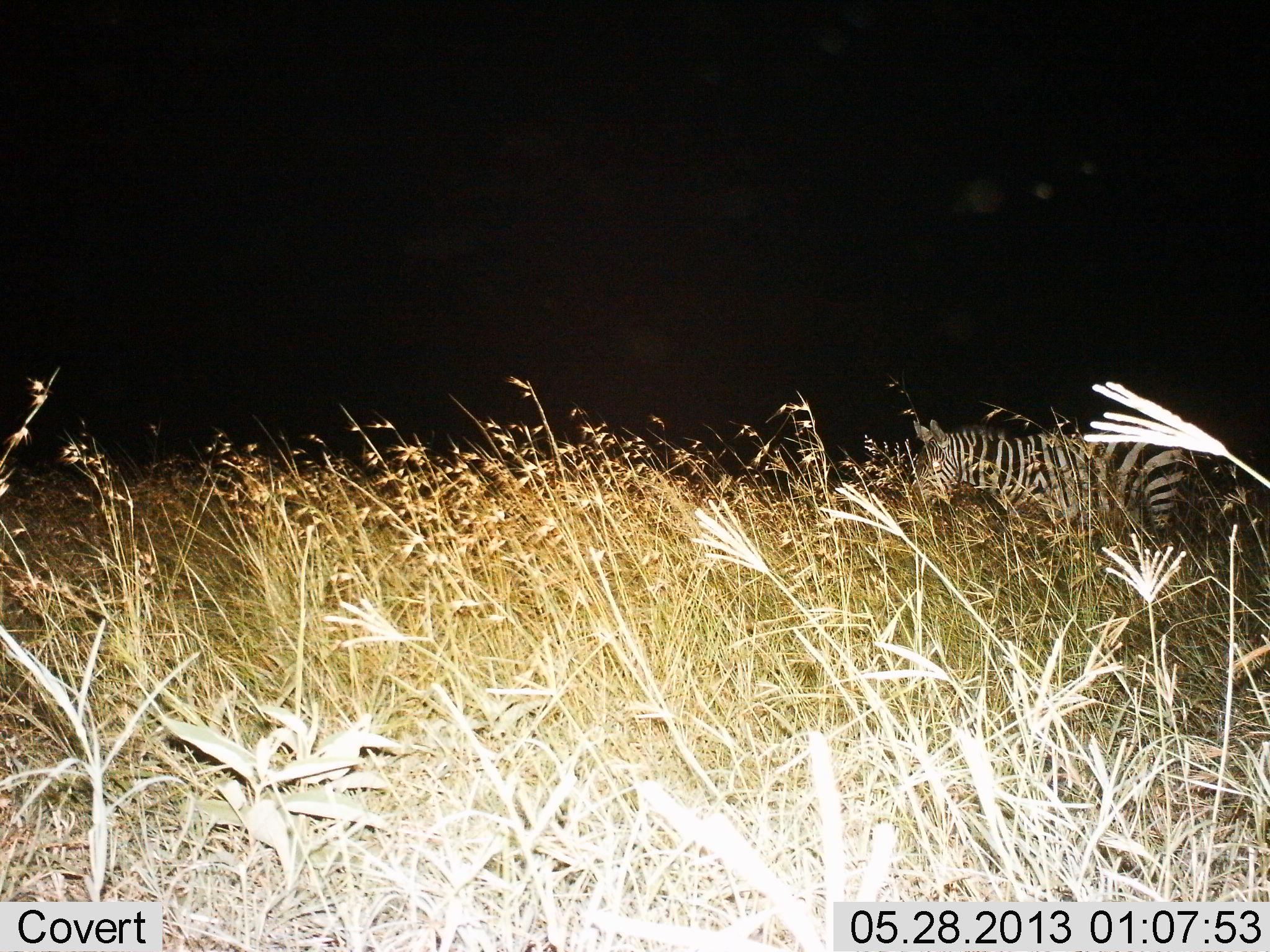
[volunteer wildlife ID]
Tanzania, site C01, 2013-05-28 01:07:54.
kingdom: Animalia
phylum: Chordata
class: Mammalia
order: Perissodactyla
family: Equidae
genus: Equus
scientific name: Equus quagga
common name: plains zebra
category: zebra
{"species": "zebra (plains zebra) (Equus quagga)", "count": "1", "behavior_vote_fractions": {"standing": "62%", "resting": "0%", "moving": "32%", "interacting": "0%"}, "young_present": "0%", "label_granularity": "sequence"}